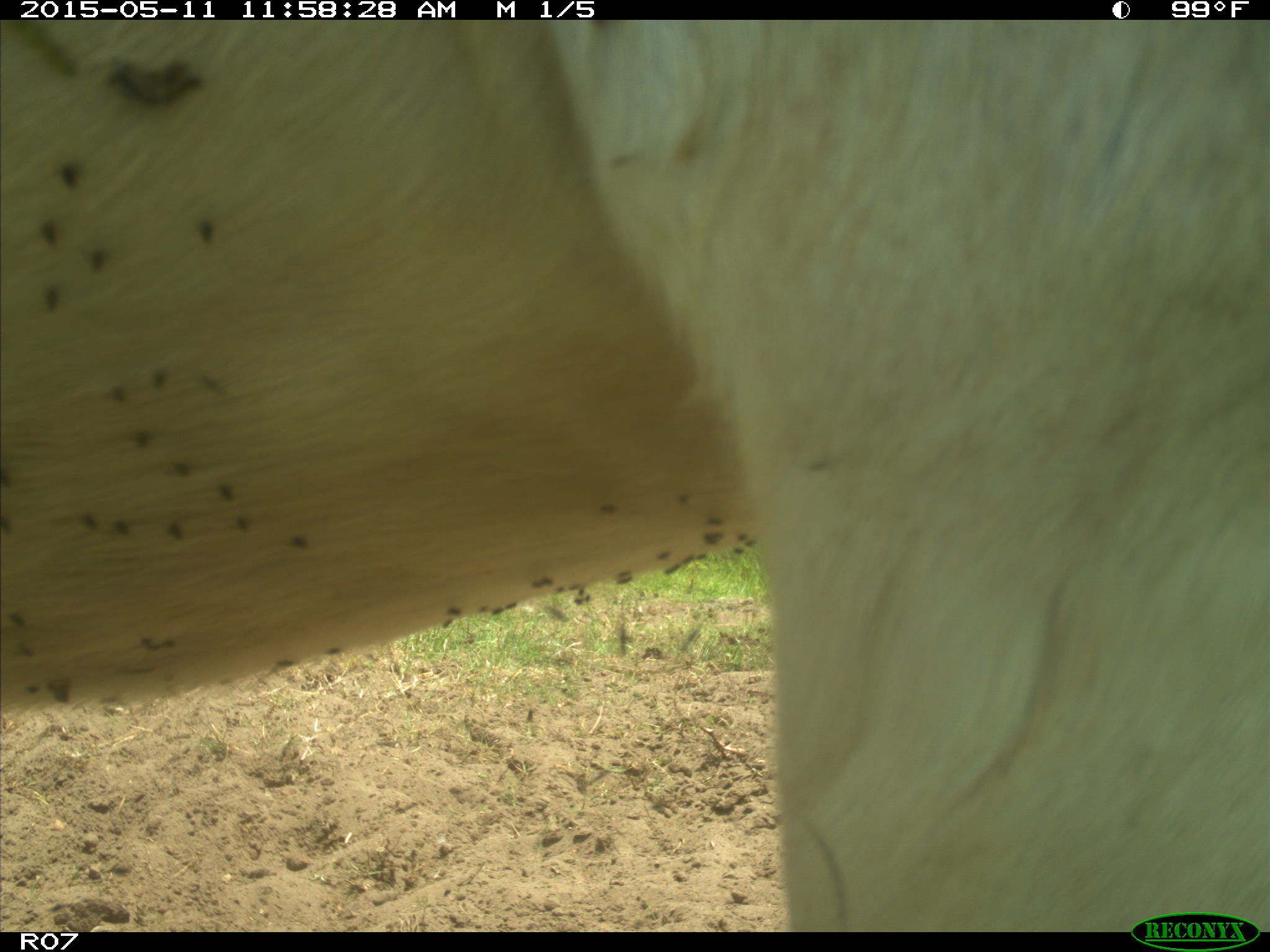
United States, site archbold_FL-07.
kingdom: Animalia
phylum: Chordata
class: Mammalia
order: Artiodactyla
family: Bovidae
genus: Bos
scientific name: Bos taurus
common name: domestic cow